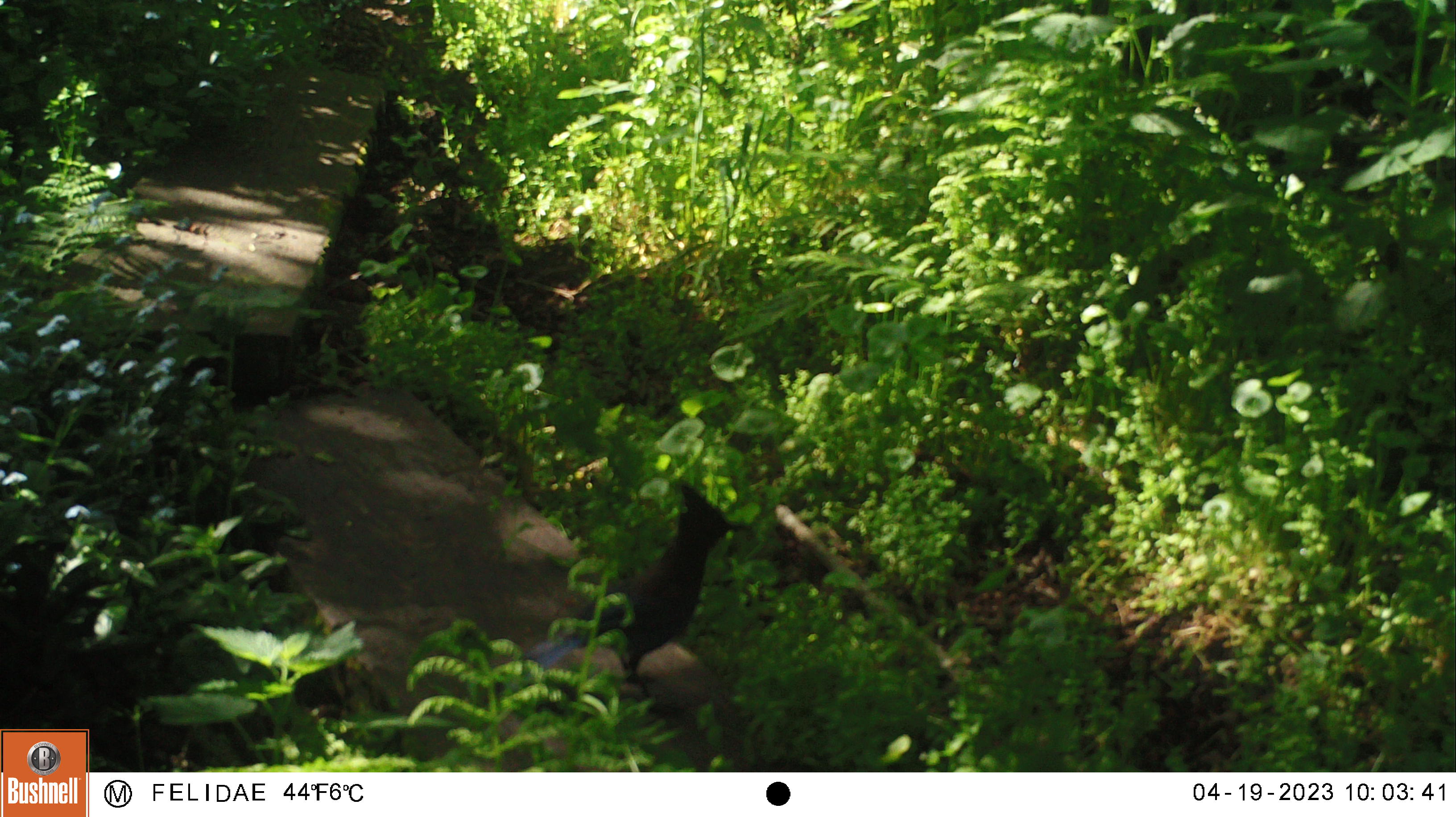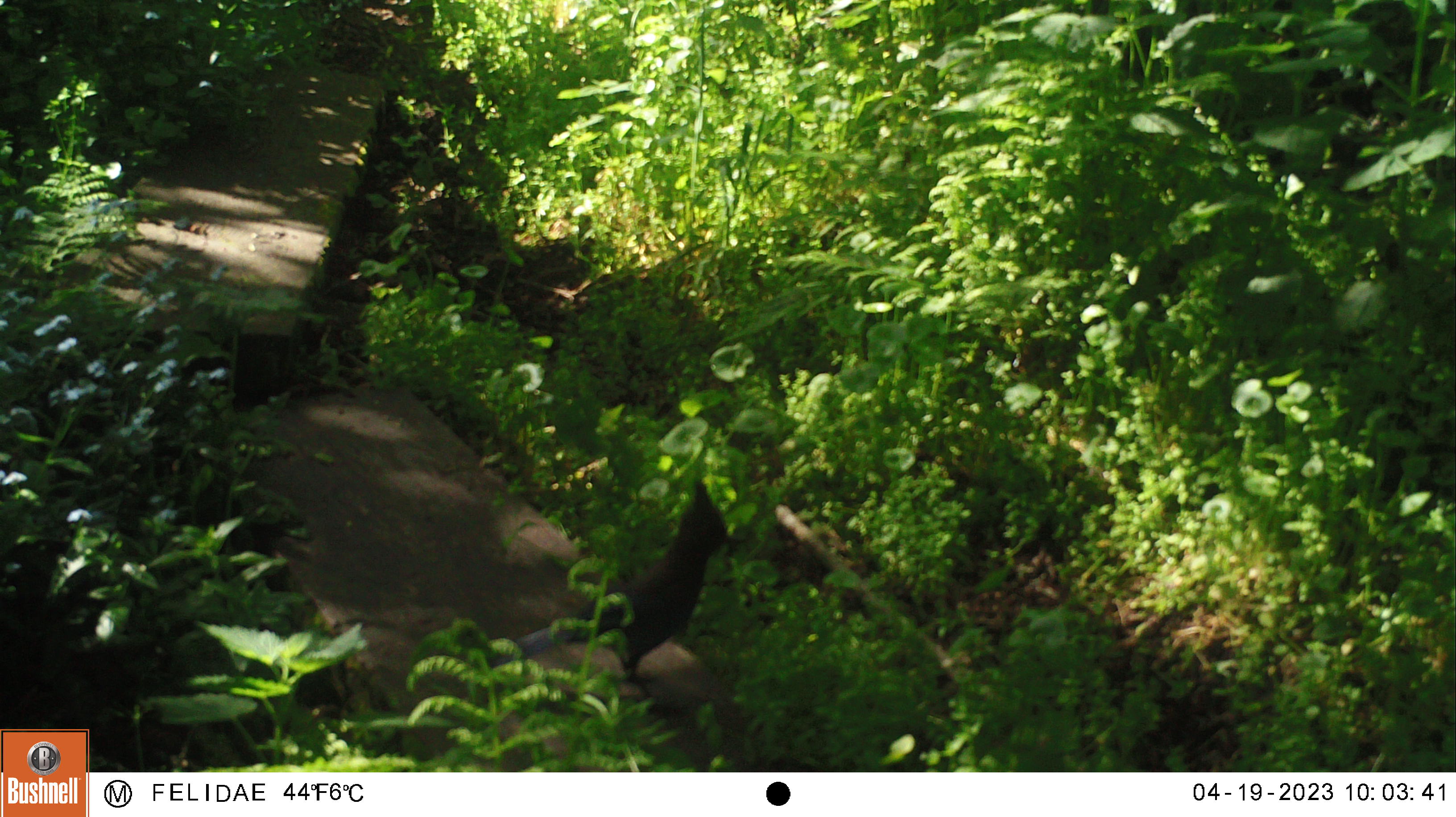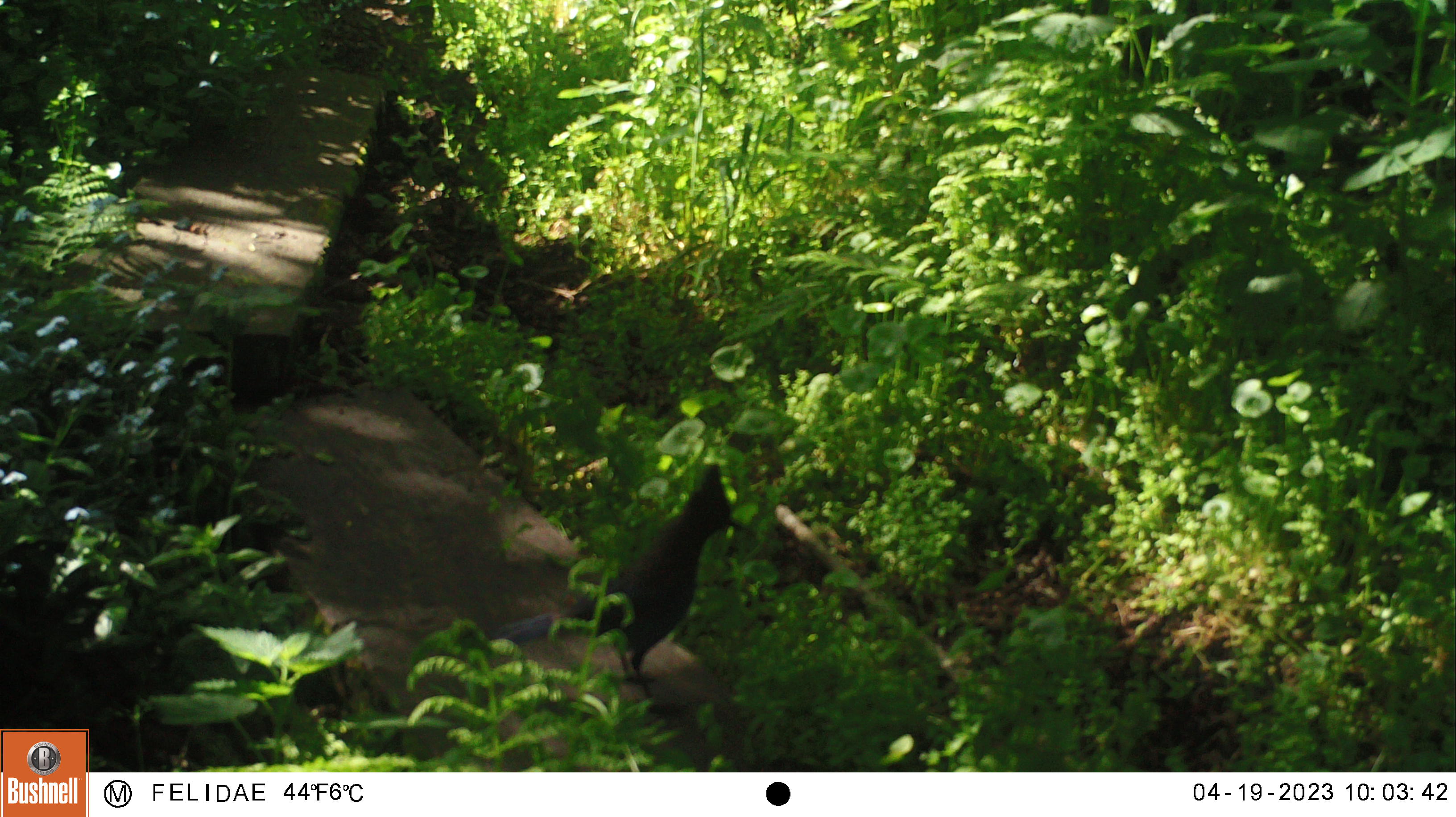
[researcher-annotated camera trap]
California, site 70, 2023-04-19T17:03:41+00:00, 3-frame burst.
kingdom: Animalia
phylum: Chordata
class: Aves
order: Passeriformes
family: Corvidae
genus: Cyanocitta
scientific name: Cyanocitta stelleri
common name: steller's jay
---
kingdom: Animalia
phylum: Chordata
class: Aves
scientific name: Aves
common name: bird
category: unknown bird